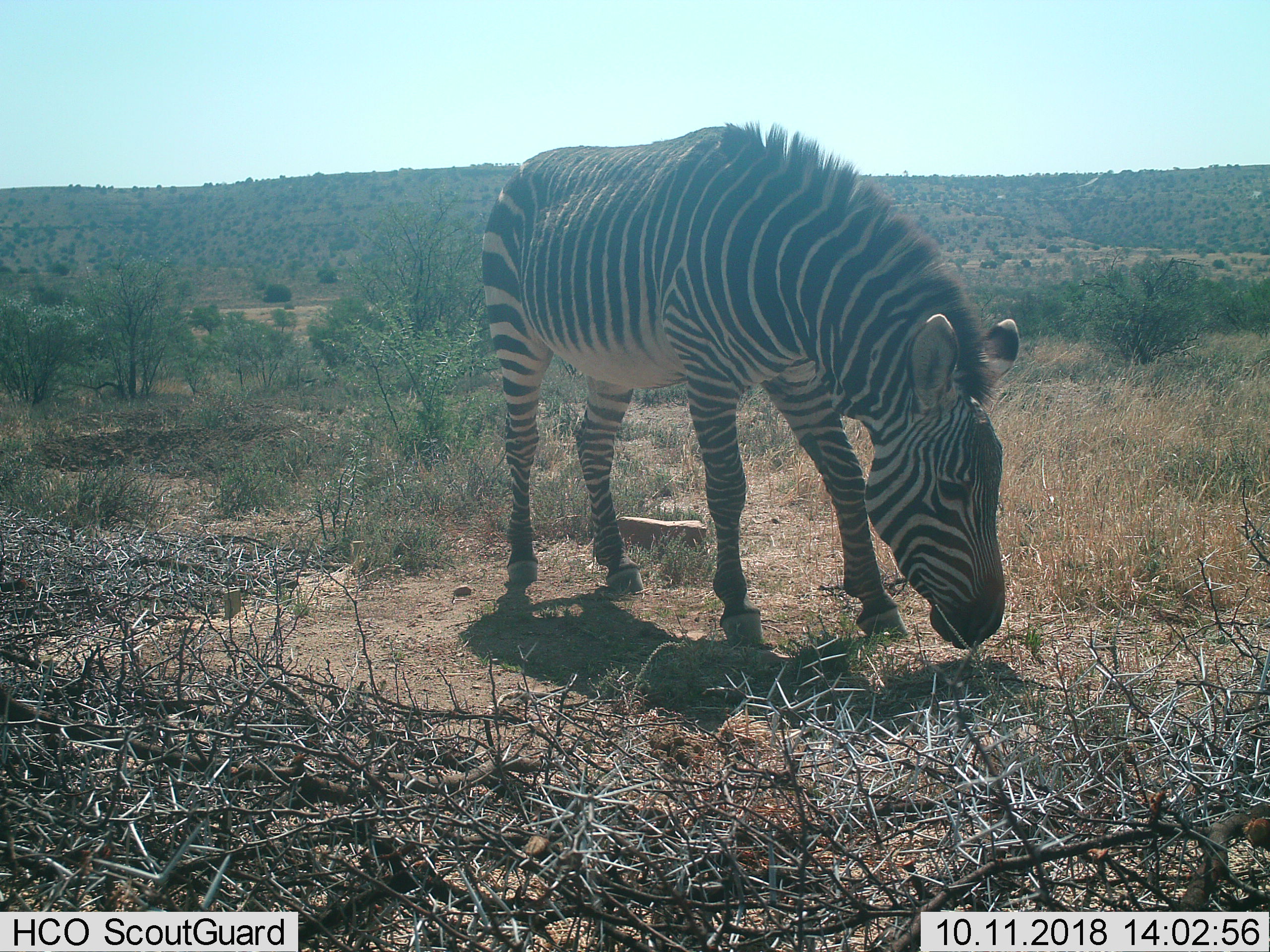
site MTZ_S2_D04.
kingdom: Animalia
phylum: Chordata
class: Mammalia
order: Perissodactyla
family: Equidae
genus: Equus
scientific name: Equus zebra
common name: mountain zebra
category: zebramountain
Zebramountain (mountain zebra) (Equus zebra), count 1. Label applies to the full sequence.